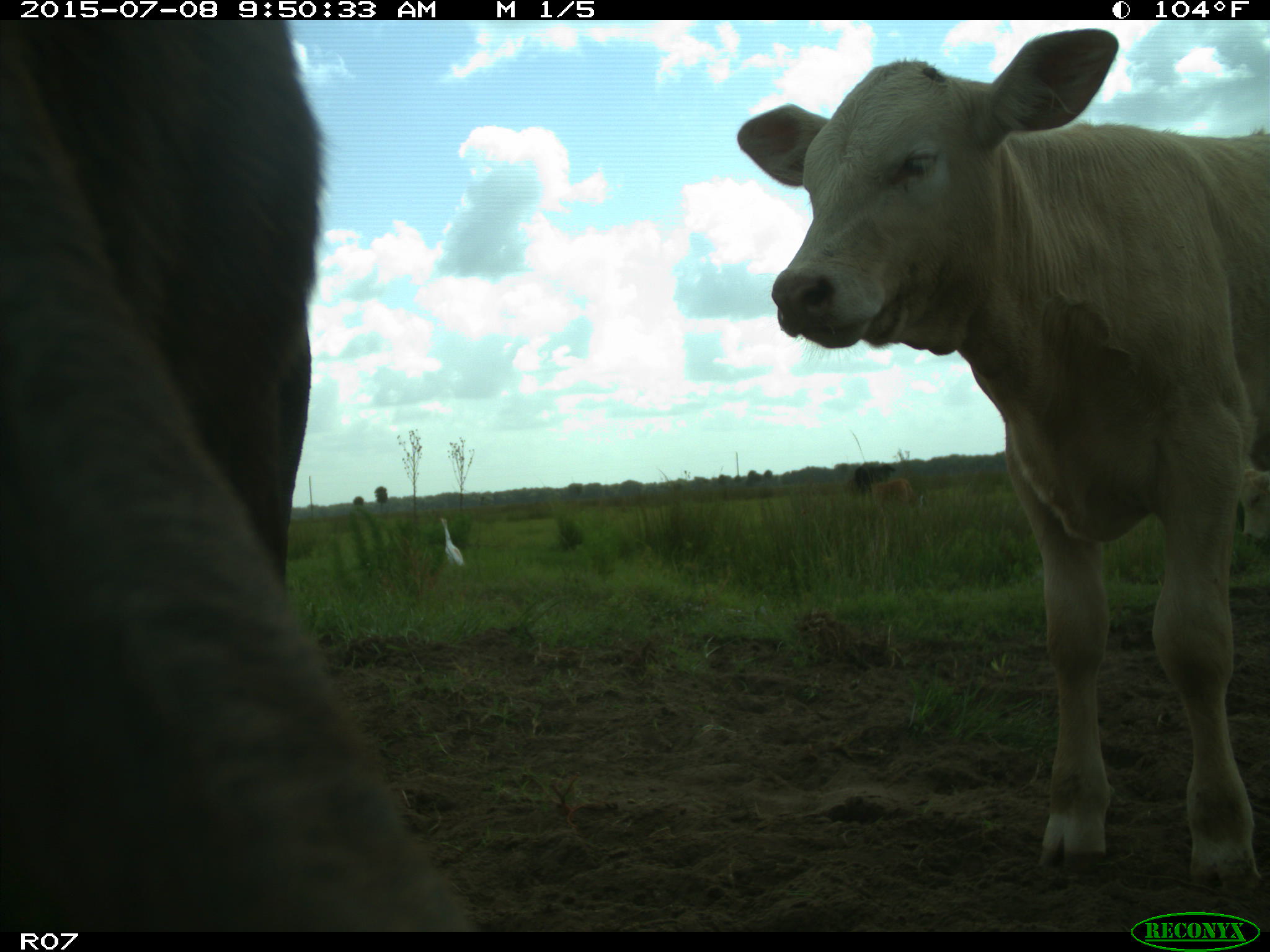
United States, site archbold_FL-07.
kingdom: Animalia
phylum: Chordata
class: Mammalia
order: Artiodactyla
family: Bovidae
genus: Bos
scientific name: Bos taurus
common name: domestic cow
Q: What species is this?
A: Bos taurus (domestic cow).